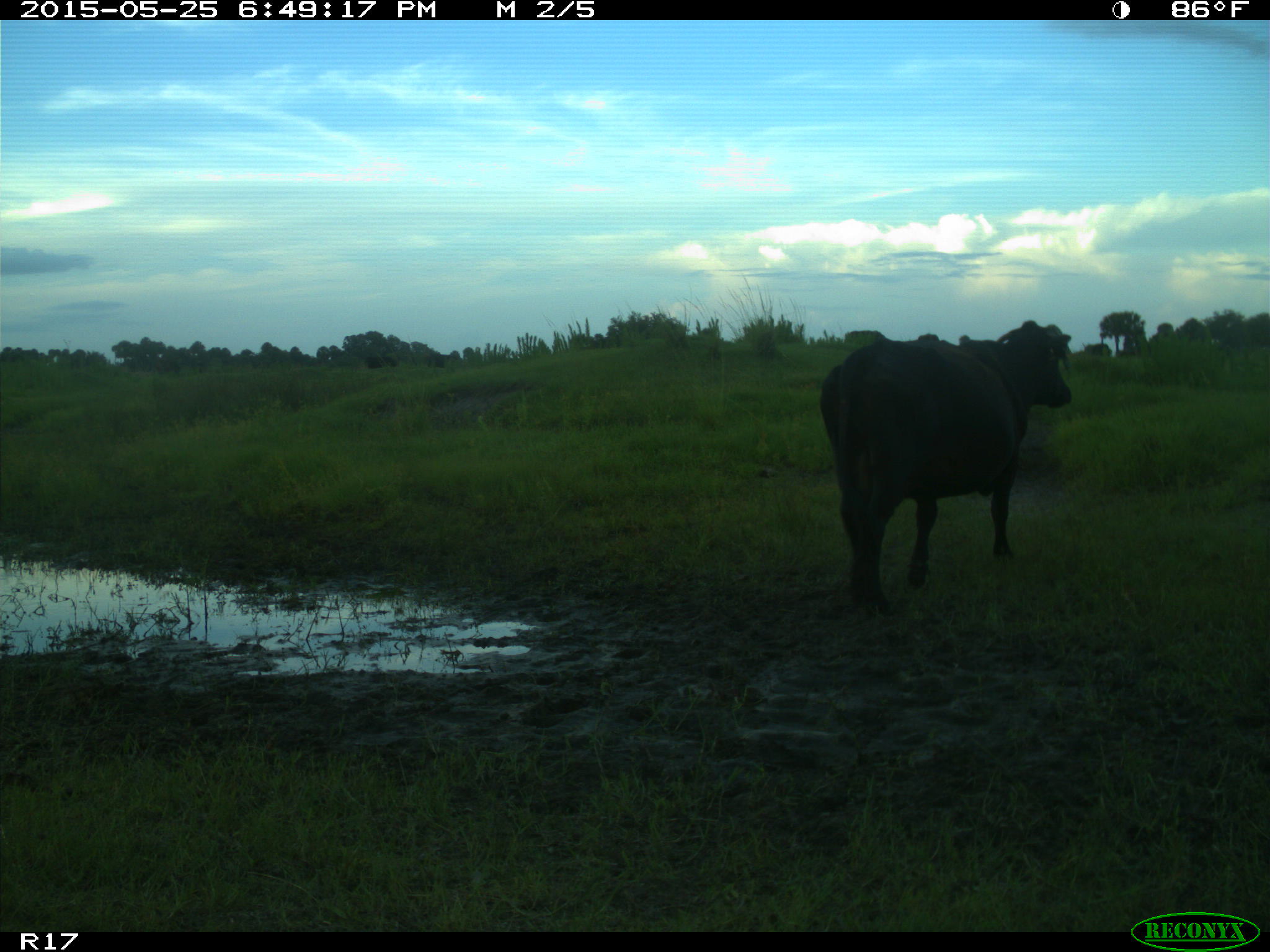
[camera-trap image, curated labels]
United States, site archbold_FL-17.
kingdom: Animalia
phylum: Chordata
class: Mammalia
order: Artiodactyla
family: Bovidae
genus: Bos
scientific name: Bos taurus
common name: domestic cow